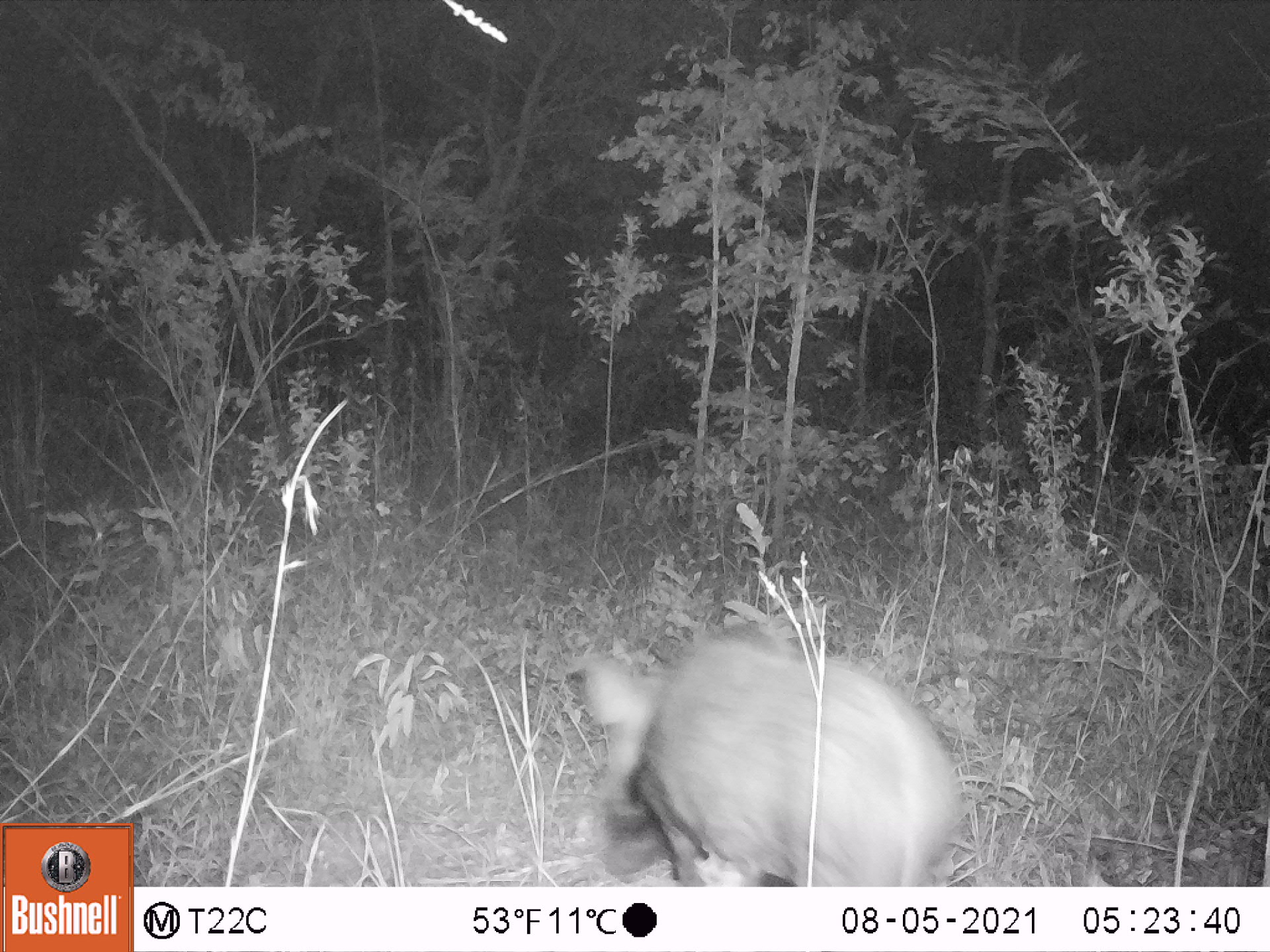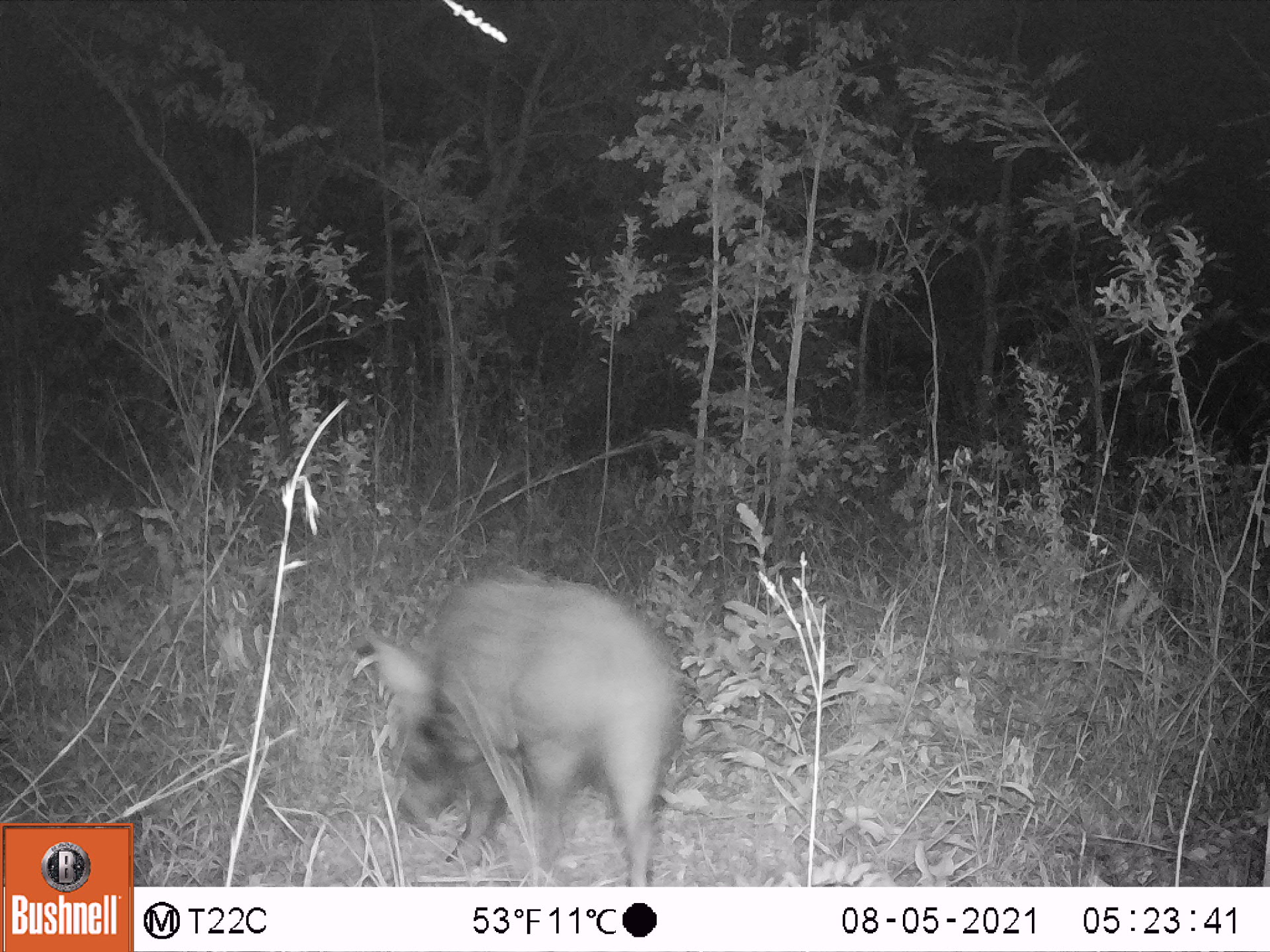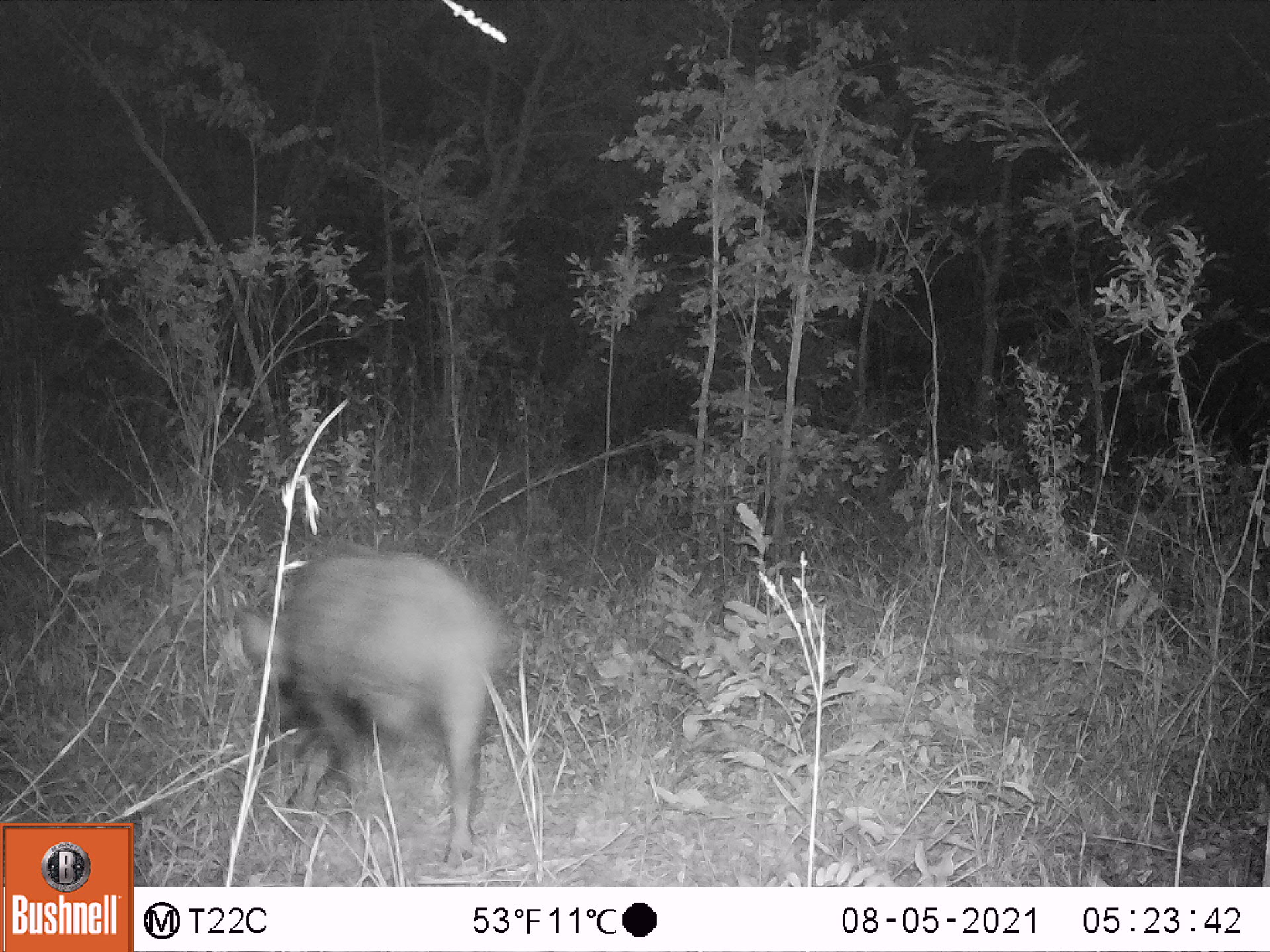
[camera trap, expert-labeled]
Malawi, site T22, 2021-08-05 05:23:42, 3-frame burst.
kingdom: Animalia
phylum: Chordata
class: Mammalia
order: Artiodactyla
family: Suidae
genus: Potamochoerus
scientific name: Potamochoerus larvatus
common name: bushpig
Bushpig (Potamochoerus larvatus), count 1.